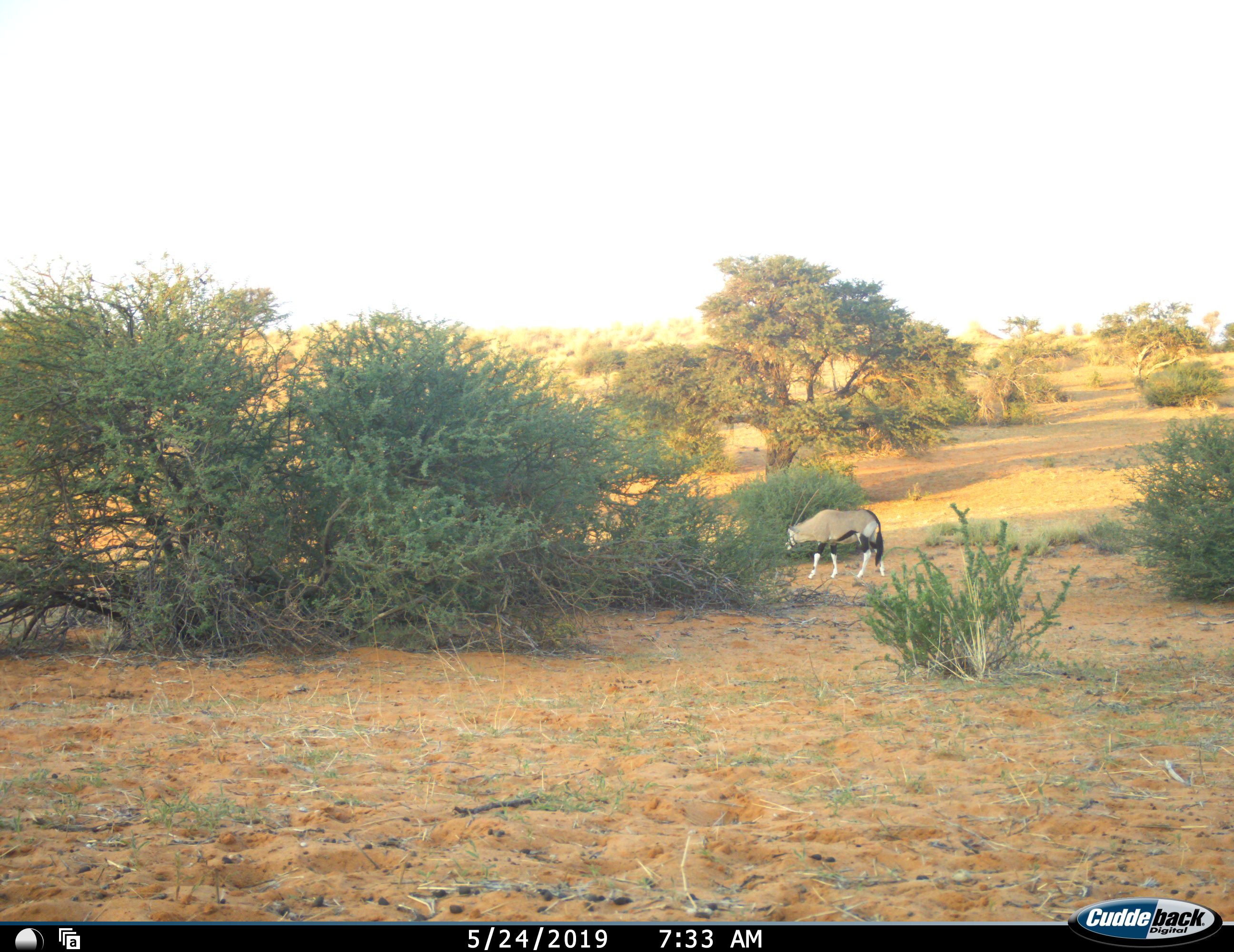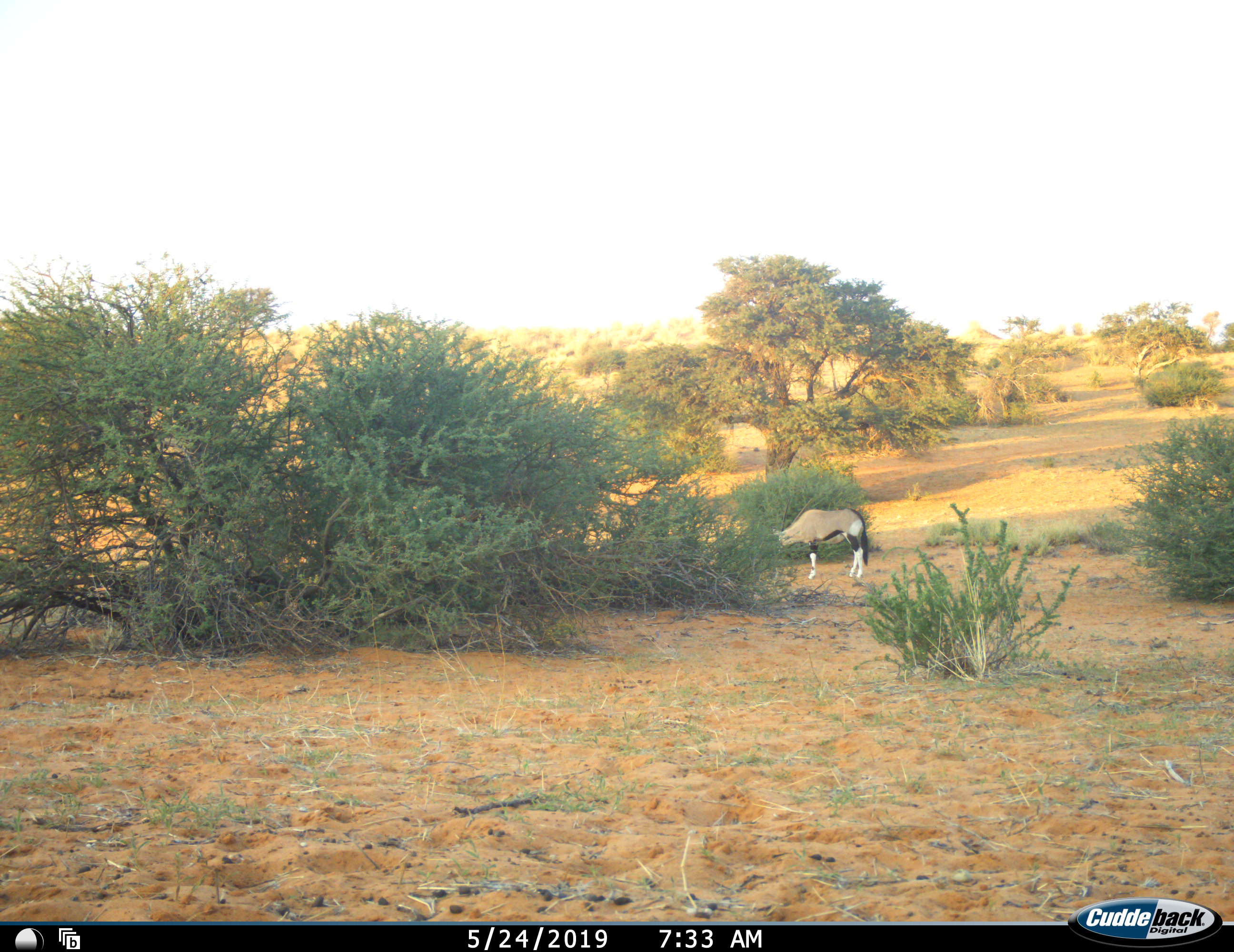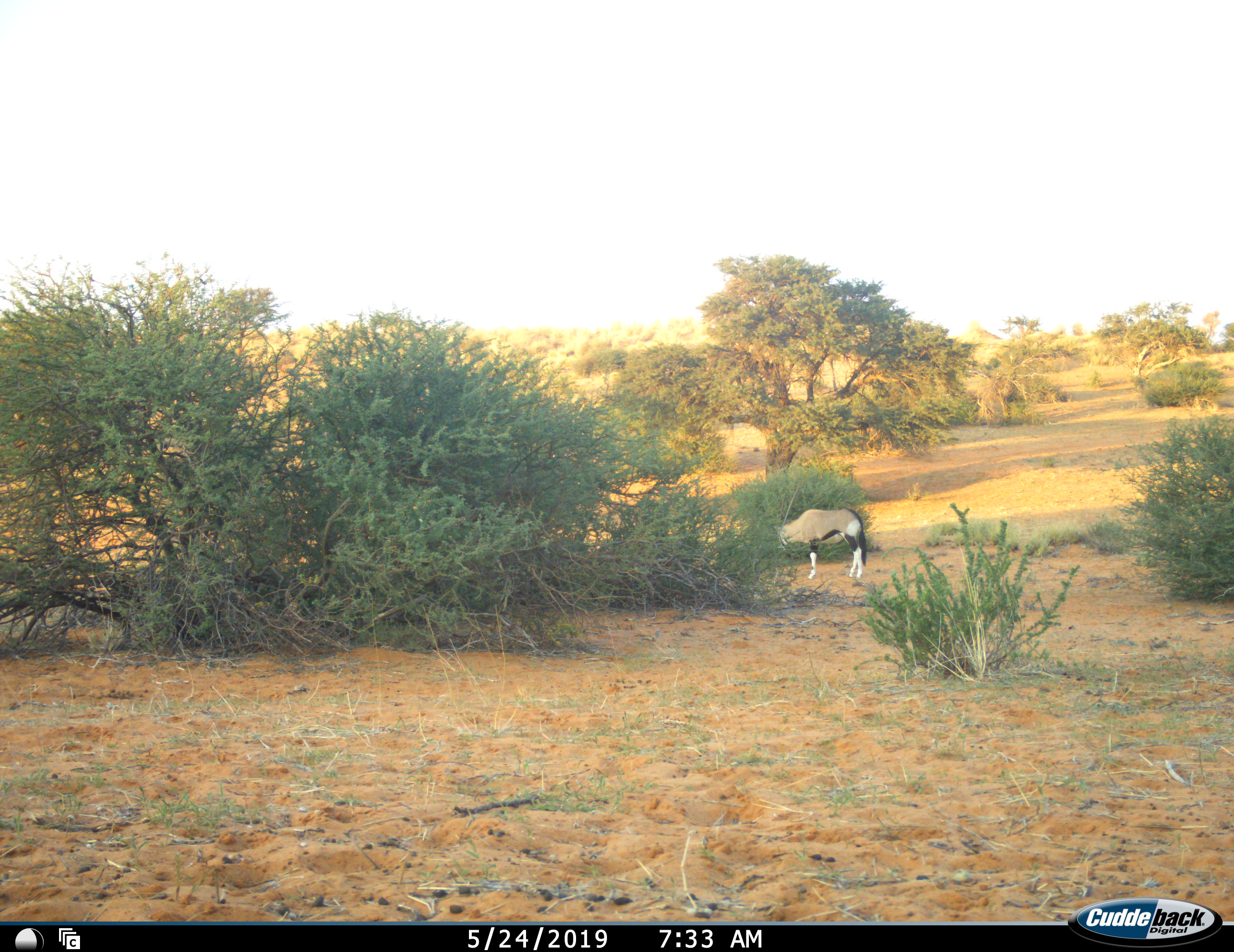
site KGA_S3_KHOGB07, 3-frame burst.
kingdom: Animalia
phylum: Chordata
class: Mammalia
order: Artiodactyla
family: Bovidae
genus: Oryx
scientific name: Oryx gazella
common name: gemsbok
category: oryx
Oryx (gemsbok) (Oryx gazella), count 1. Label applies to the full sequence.